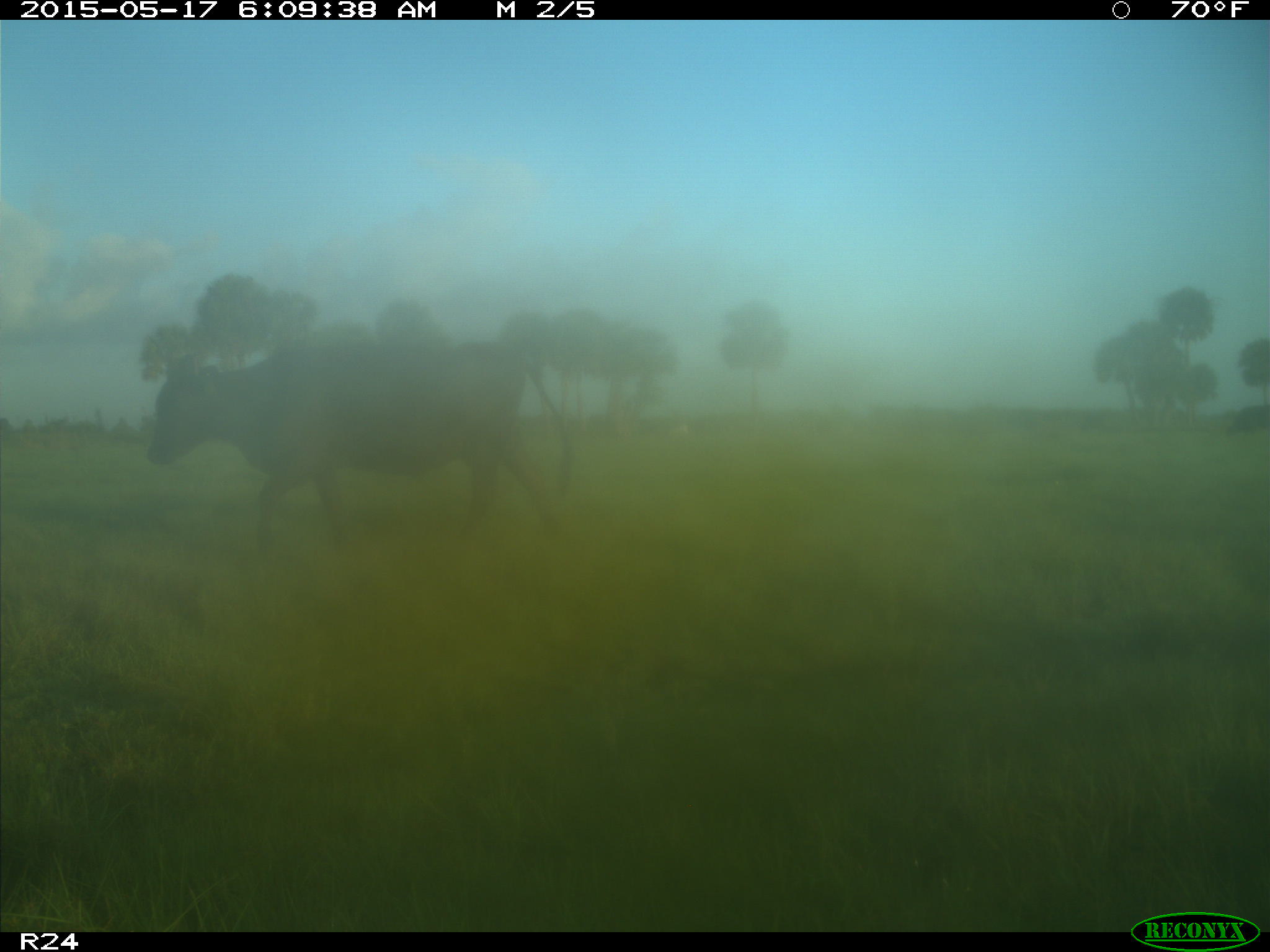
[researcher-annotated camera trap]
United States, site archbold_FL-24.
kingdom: Animalia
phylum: Chordata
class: Mammalia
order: Artiodactyla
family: Bovidae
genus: Bos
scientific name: Bos taurus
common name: domestic cow